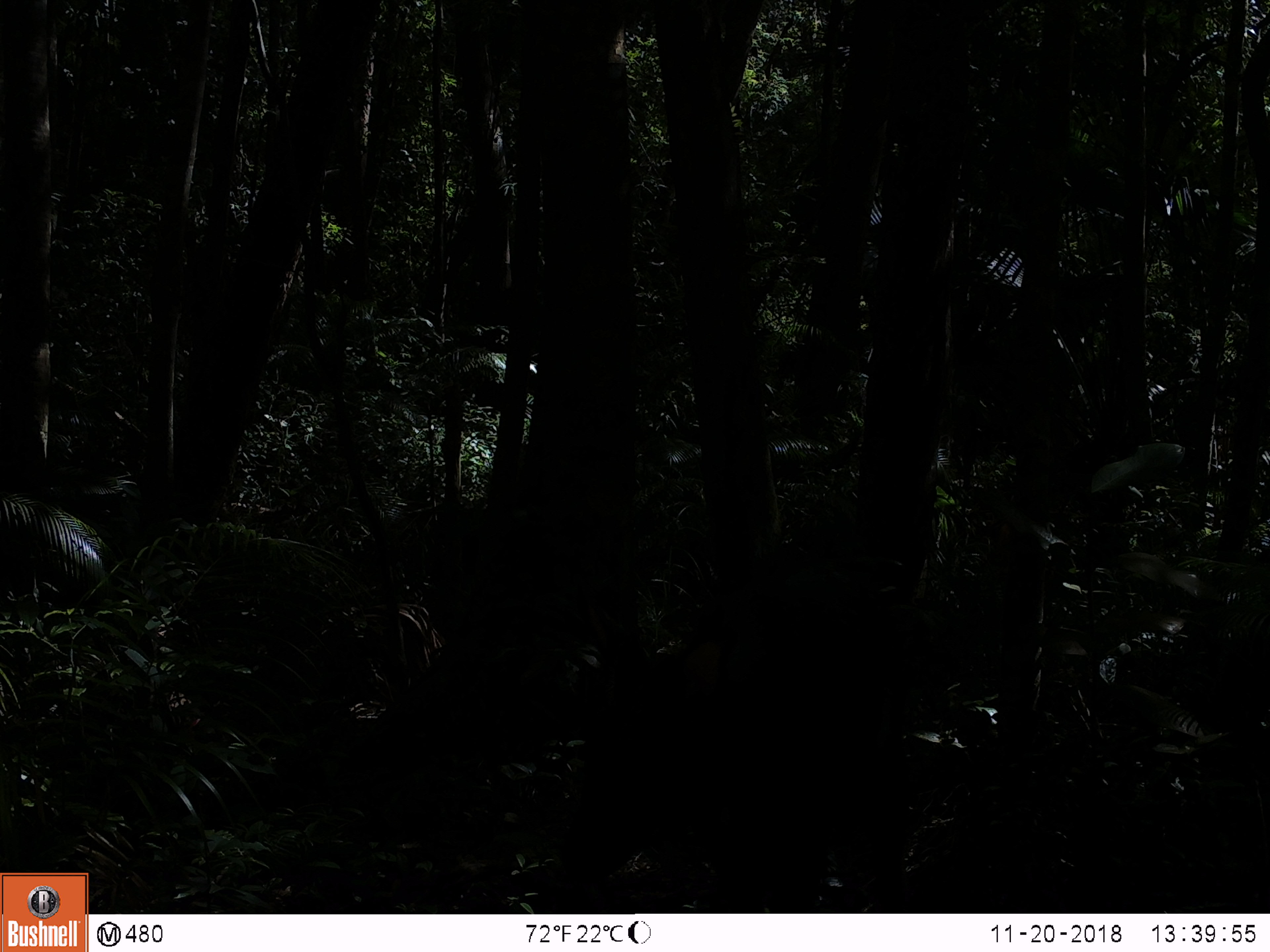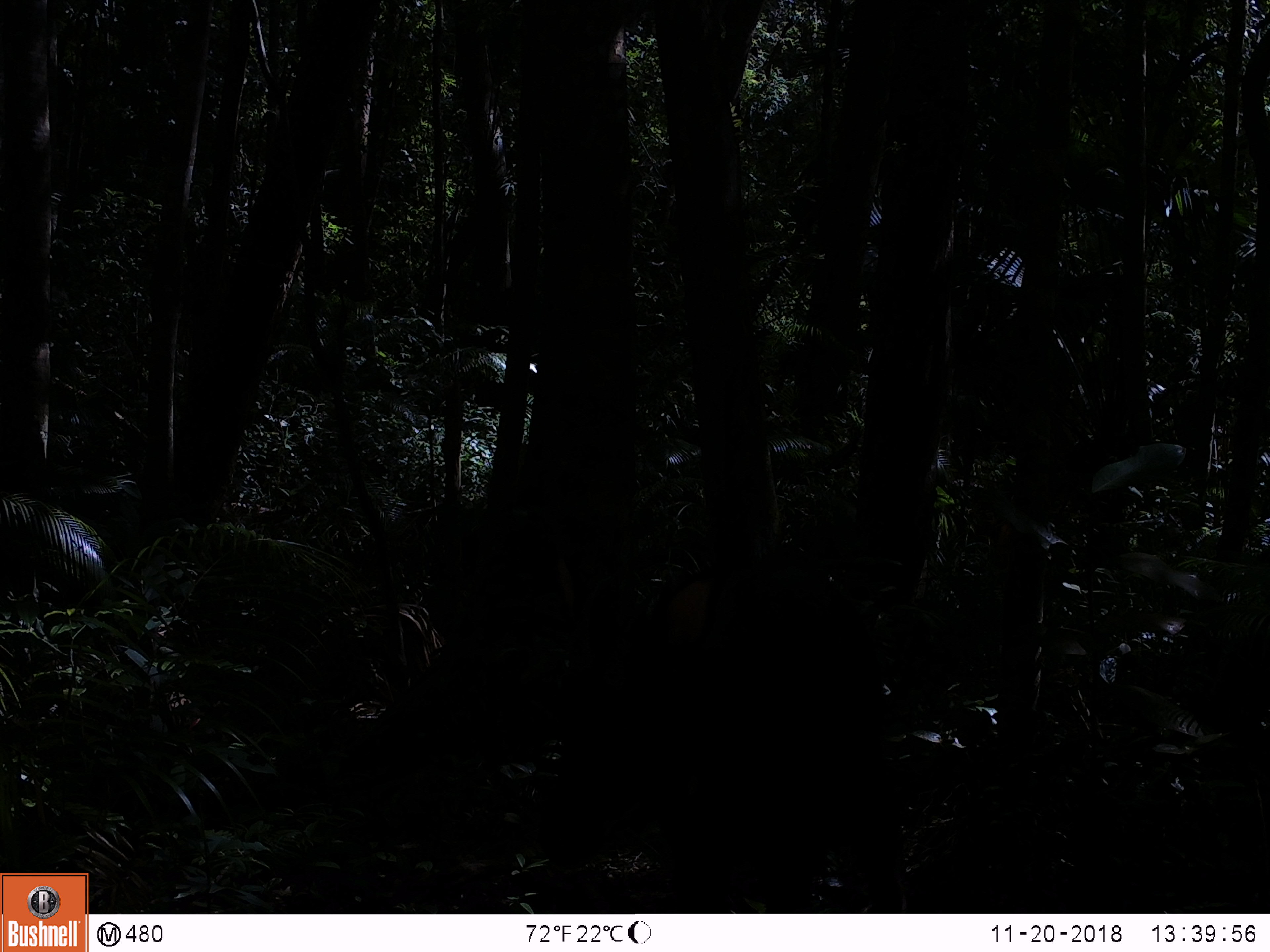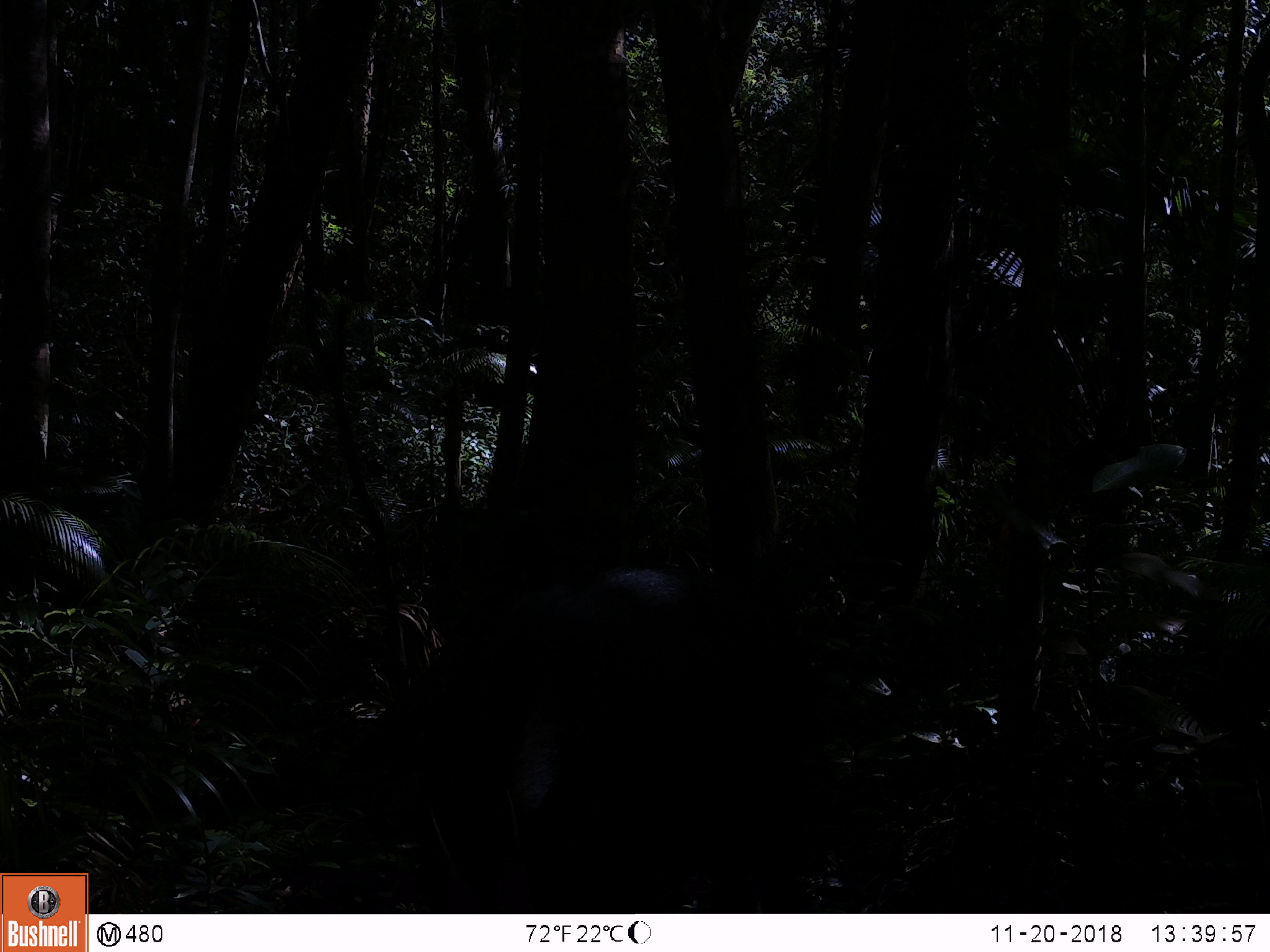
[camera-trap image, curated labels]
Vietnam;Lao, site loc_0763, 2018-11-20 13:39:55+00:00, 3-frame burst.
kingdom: Animalia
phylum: Chordata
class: Mammalia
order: Artiodactyla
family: Bovidae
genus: Capricornis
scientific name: Capricornis sumatraensis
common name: chinese serow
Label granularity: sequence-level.